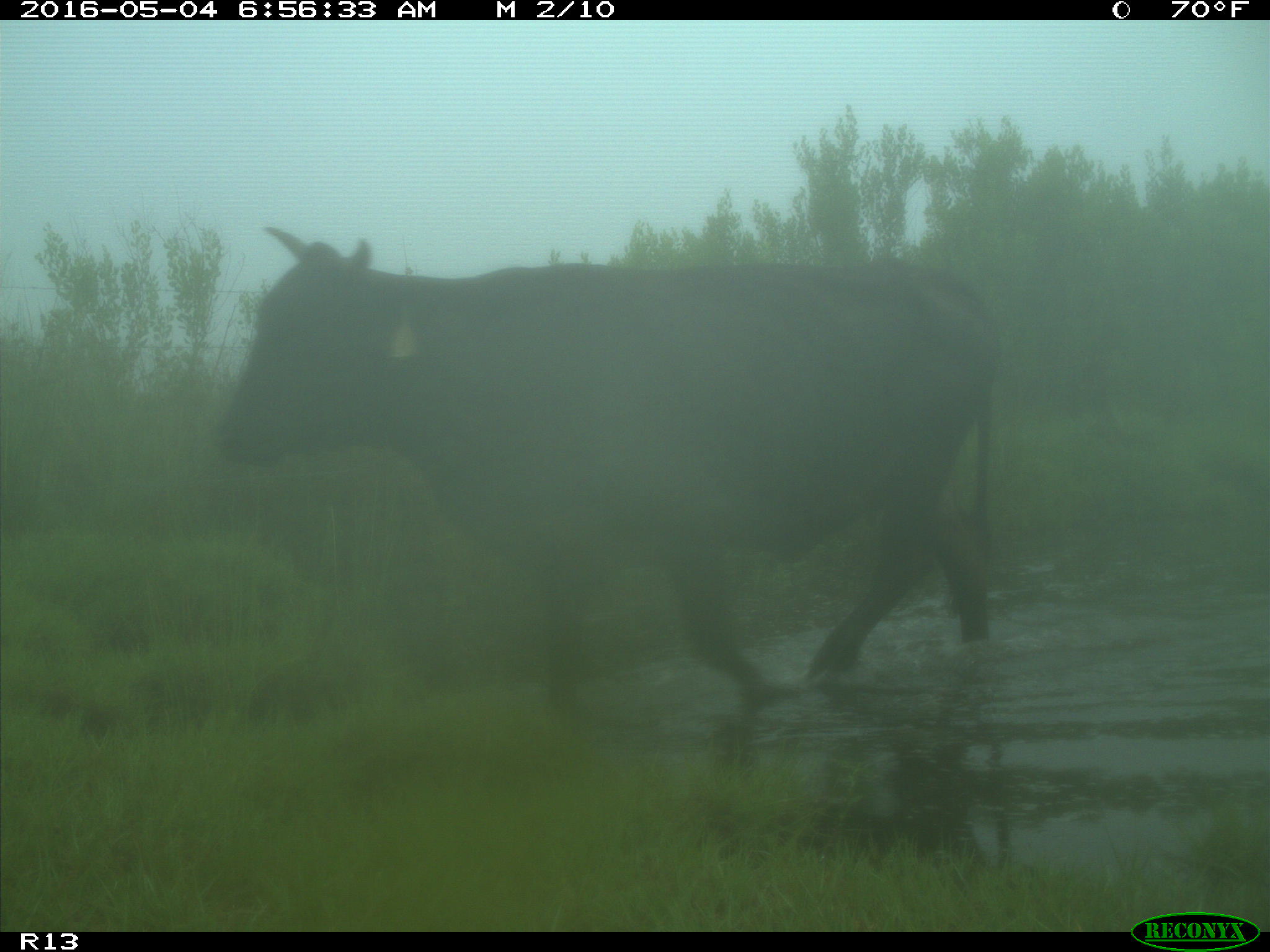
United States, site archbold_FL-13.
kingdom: Animalia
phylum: Chordata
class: Mammalia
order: Artiodactyla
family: Bovidae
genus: Bos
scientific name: Bos taurus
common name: domestic cow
Bos taurus (domestic cow).